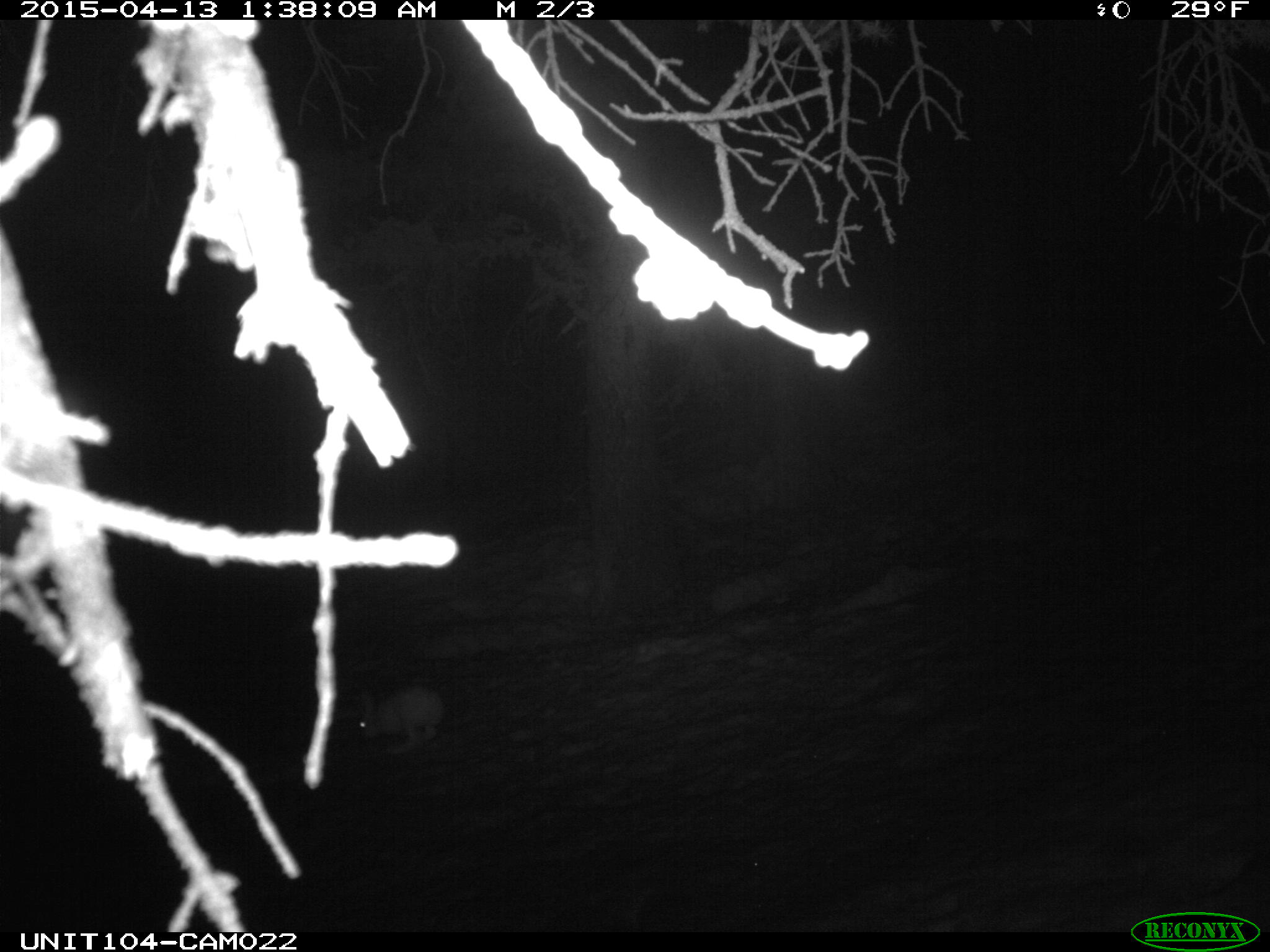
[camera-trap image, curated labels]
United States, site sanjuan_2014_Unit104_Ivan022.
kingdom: Animalia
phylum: Chordata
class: Mammalia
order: Lagomorpha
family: Leporidae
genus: Lepus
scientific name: Lepus americanus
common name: snowshoe hare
Lepus americanus (snowshoe hare).